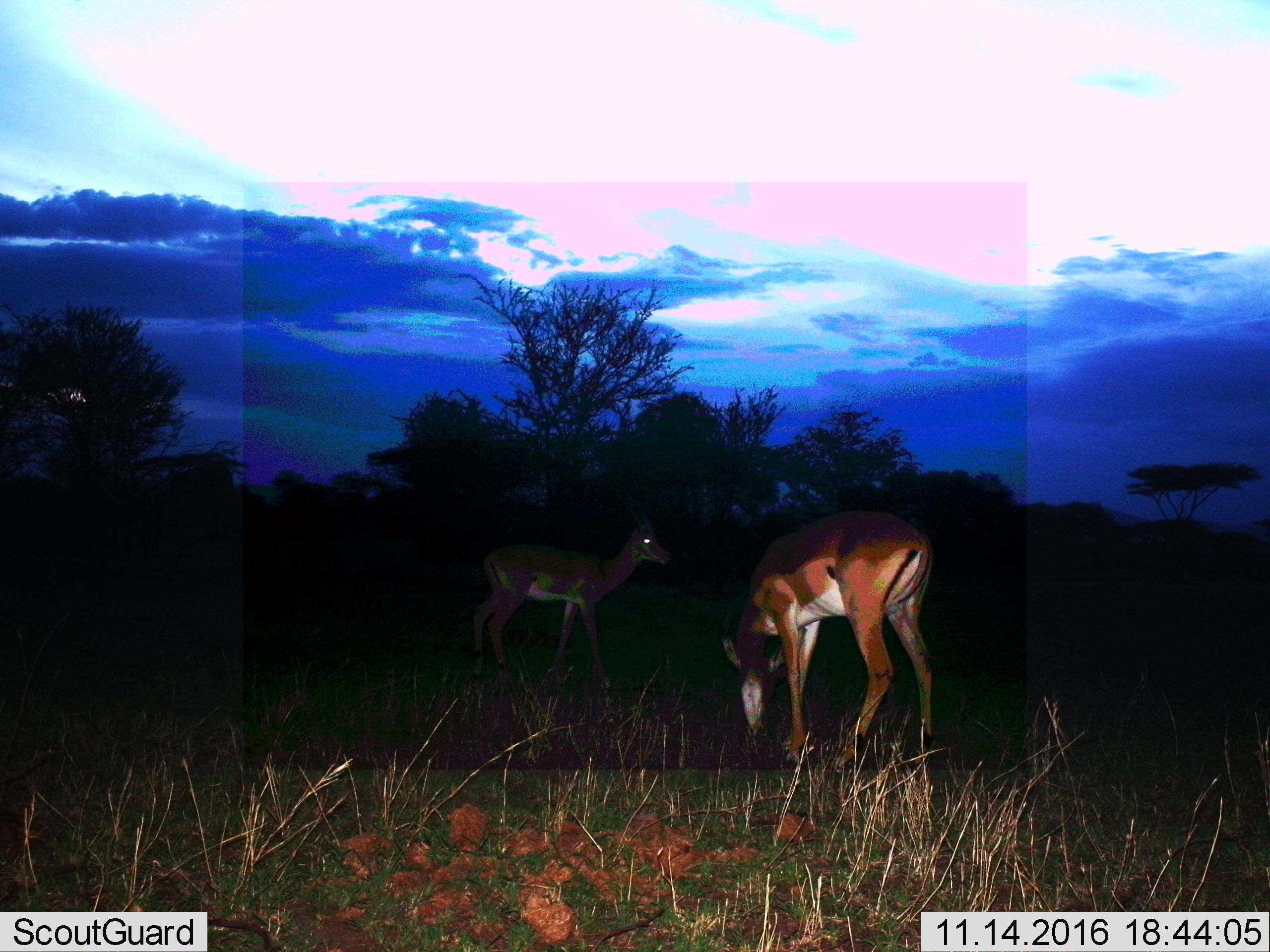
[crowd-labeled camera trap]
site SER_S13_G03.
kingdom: Animalia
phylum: Chordata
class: Mammalia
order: Artiodactyla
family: Bovidae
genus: Nanger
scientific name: Nanger granti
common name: grant's gazelle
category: gazellegrants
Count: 2.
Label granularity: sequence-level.